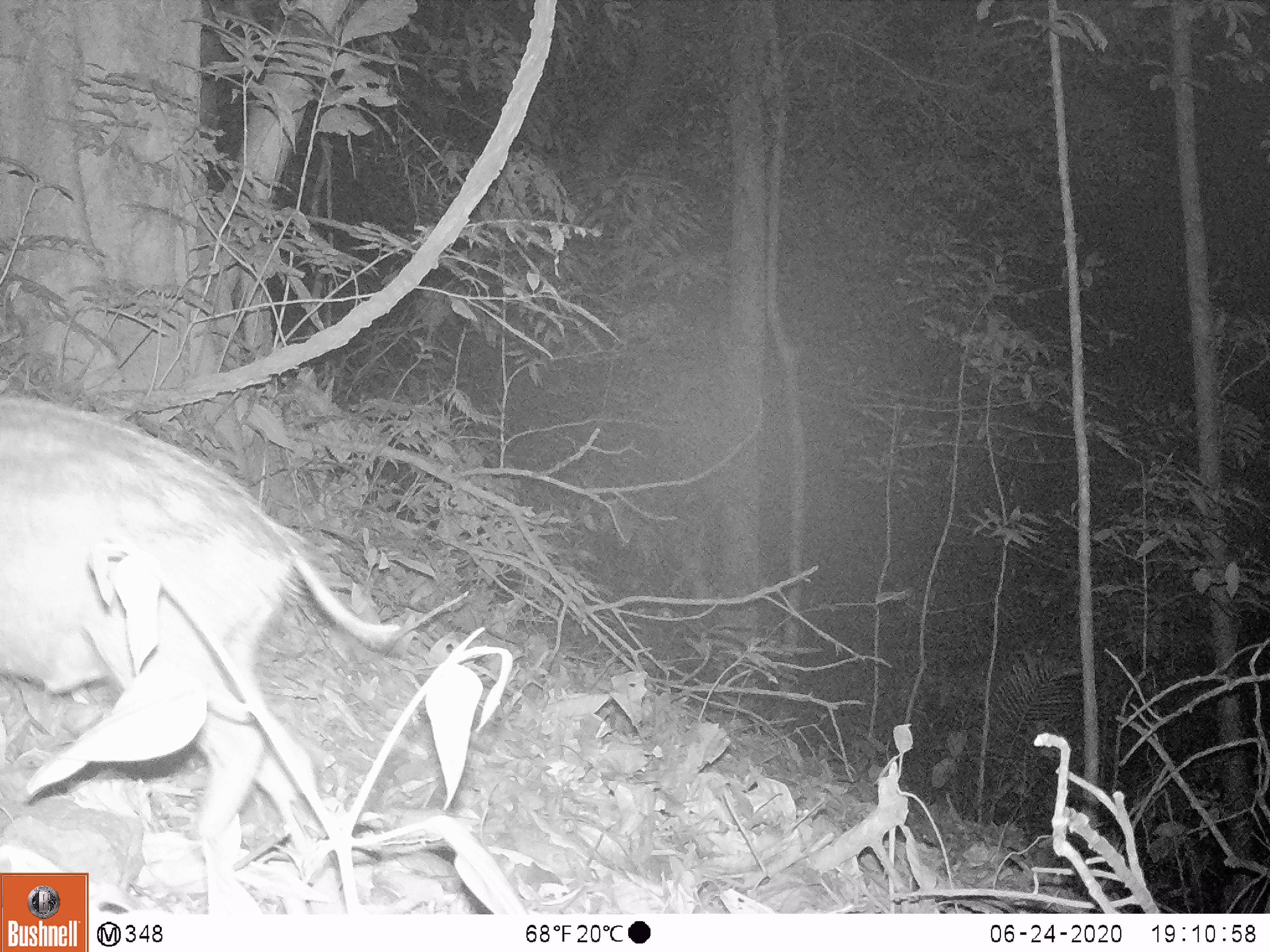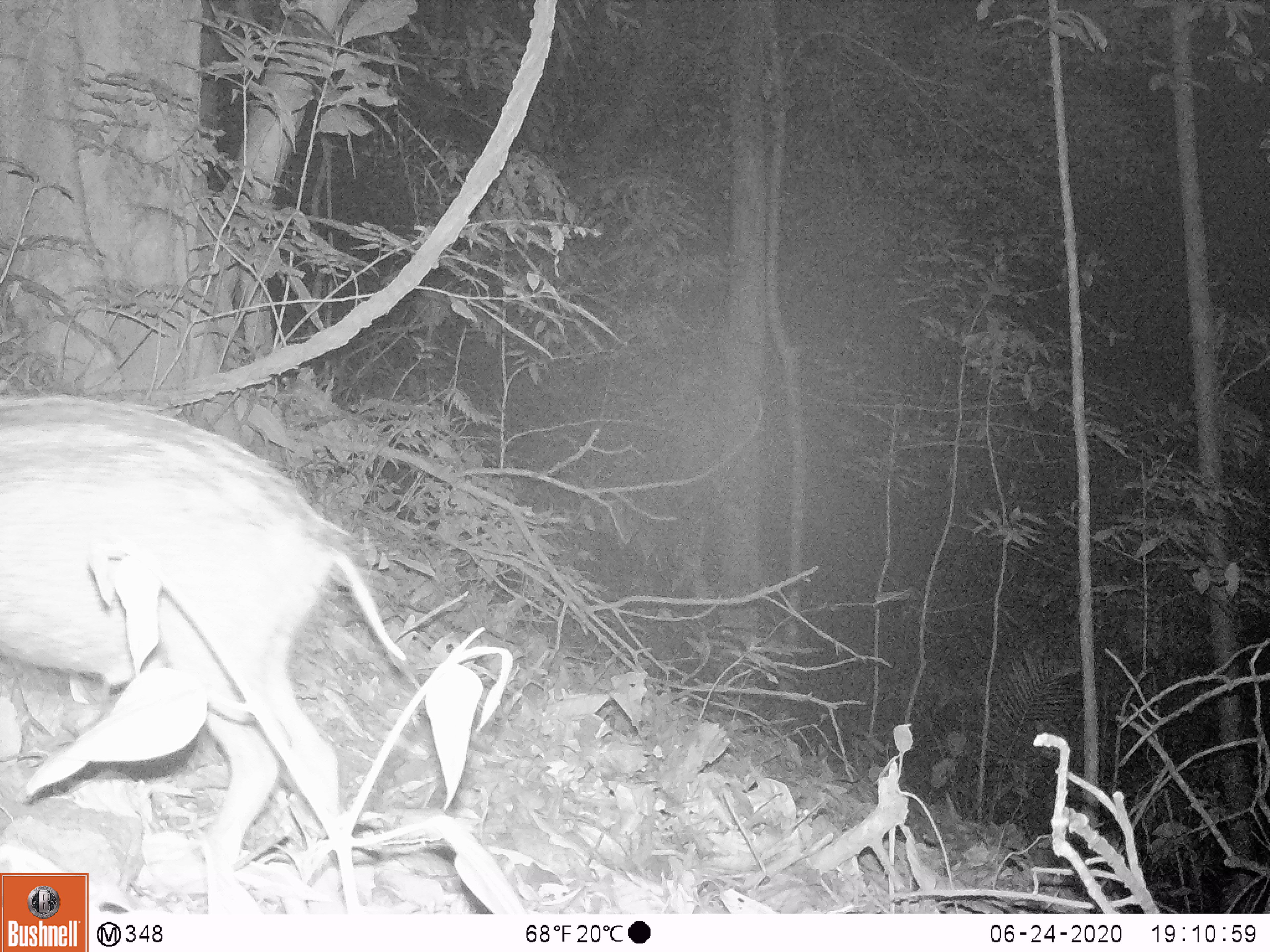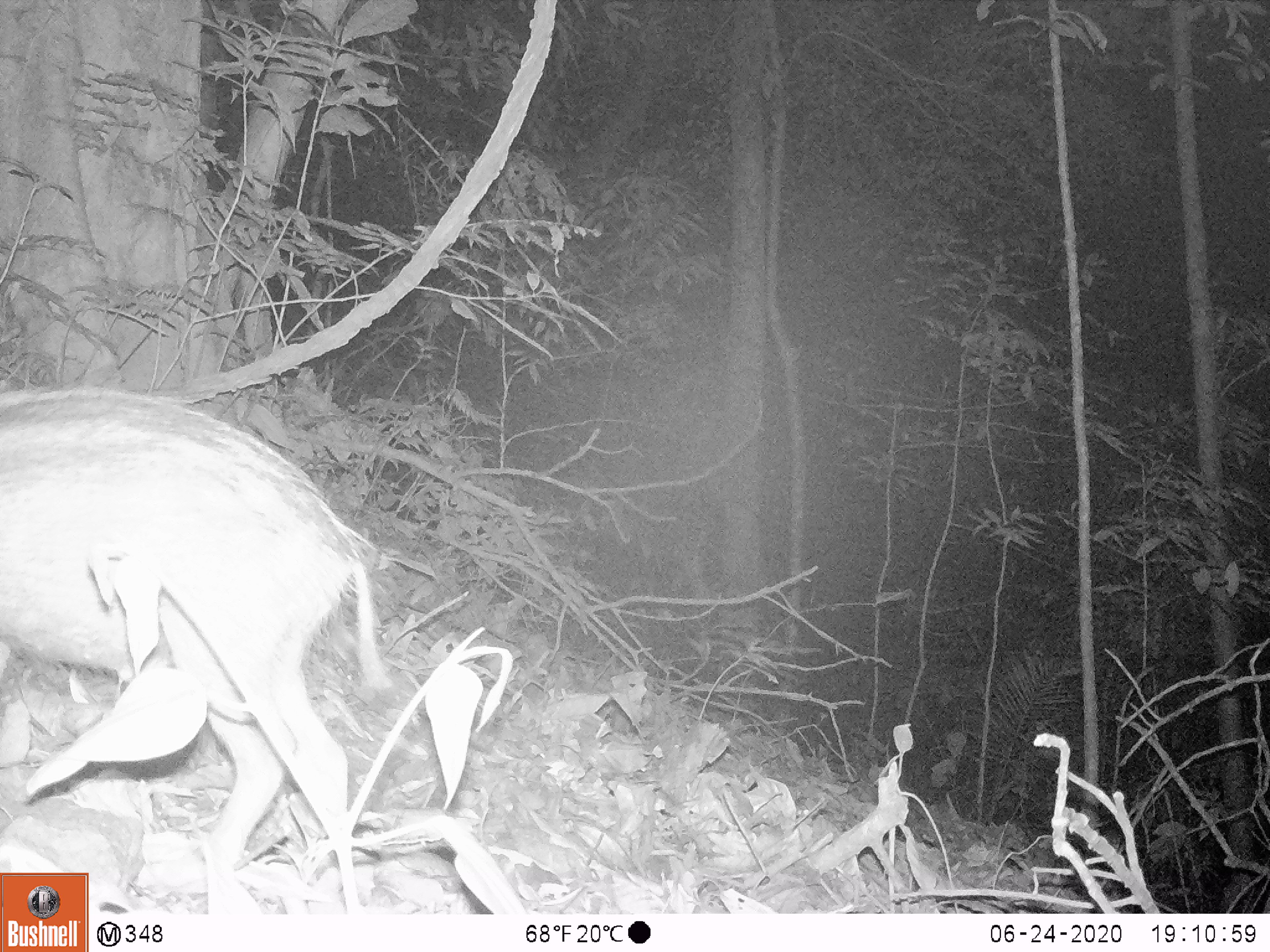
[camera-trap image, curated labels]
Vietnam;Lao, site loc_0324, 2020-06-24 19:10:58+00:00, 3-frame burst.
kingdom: Animalia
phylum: Chordata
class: Mammalia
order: Artiodactyla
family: Suidae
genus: Sus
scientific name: Sus scrofa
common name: eurasian wild pig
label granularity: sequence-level